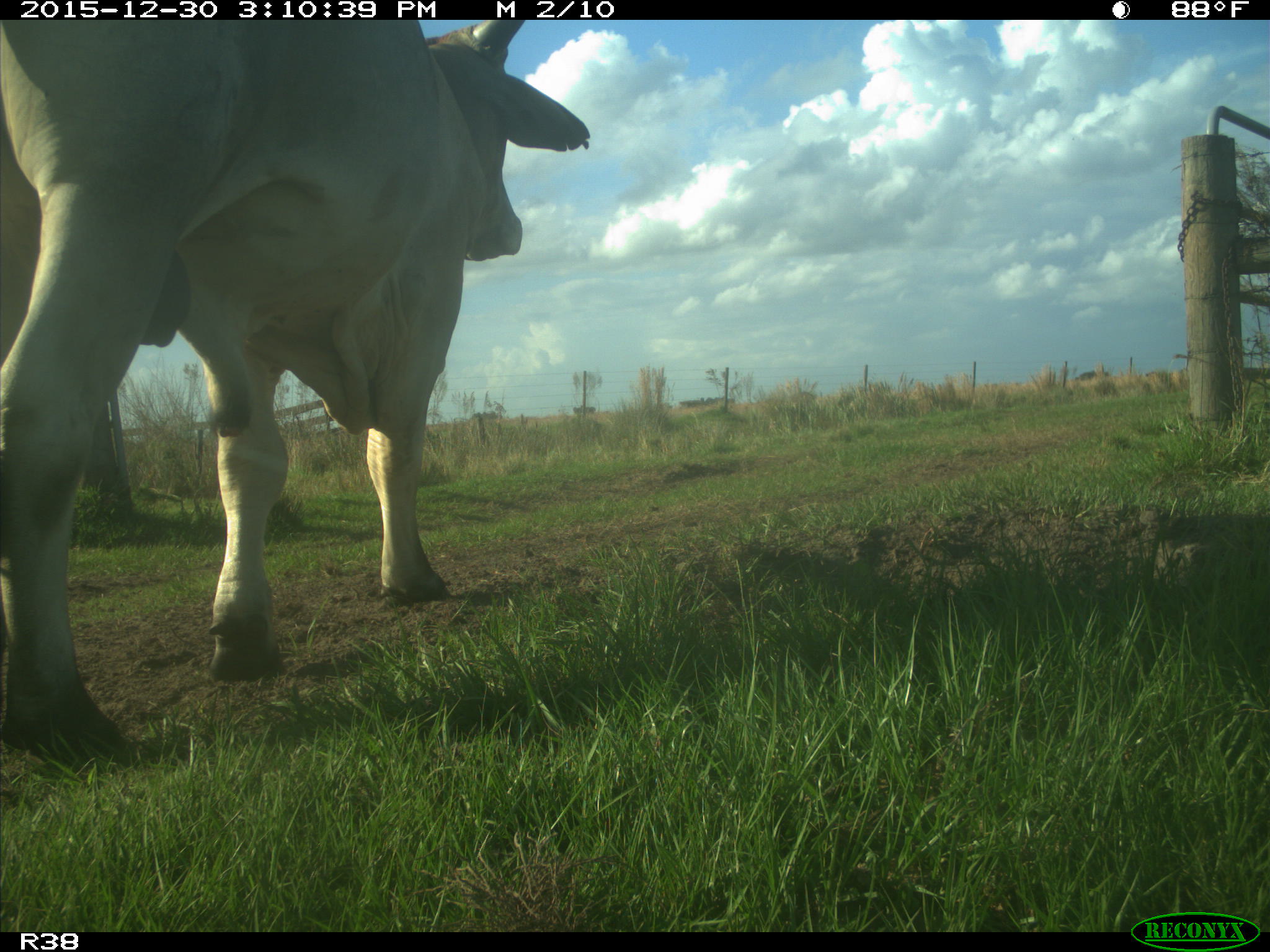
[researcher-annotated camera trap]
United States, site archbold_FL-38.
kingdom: Animalia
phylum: Chordata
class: Mammalia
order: Artiodactyla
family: Bovidae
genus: Bos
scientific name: Bos taurus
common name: domestic cow